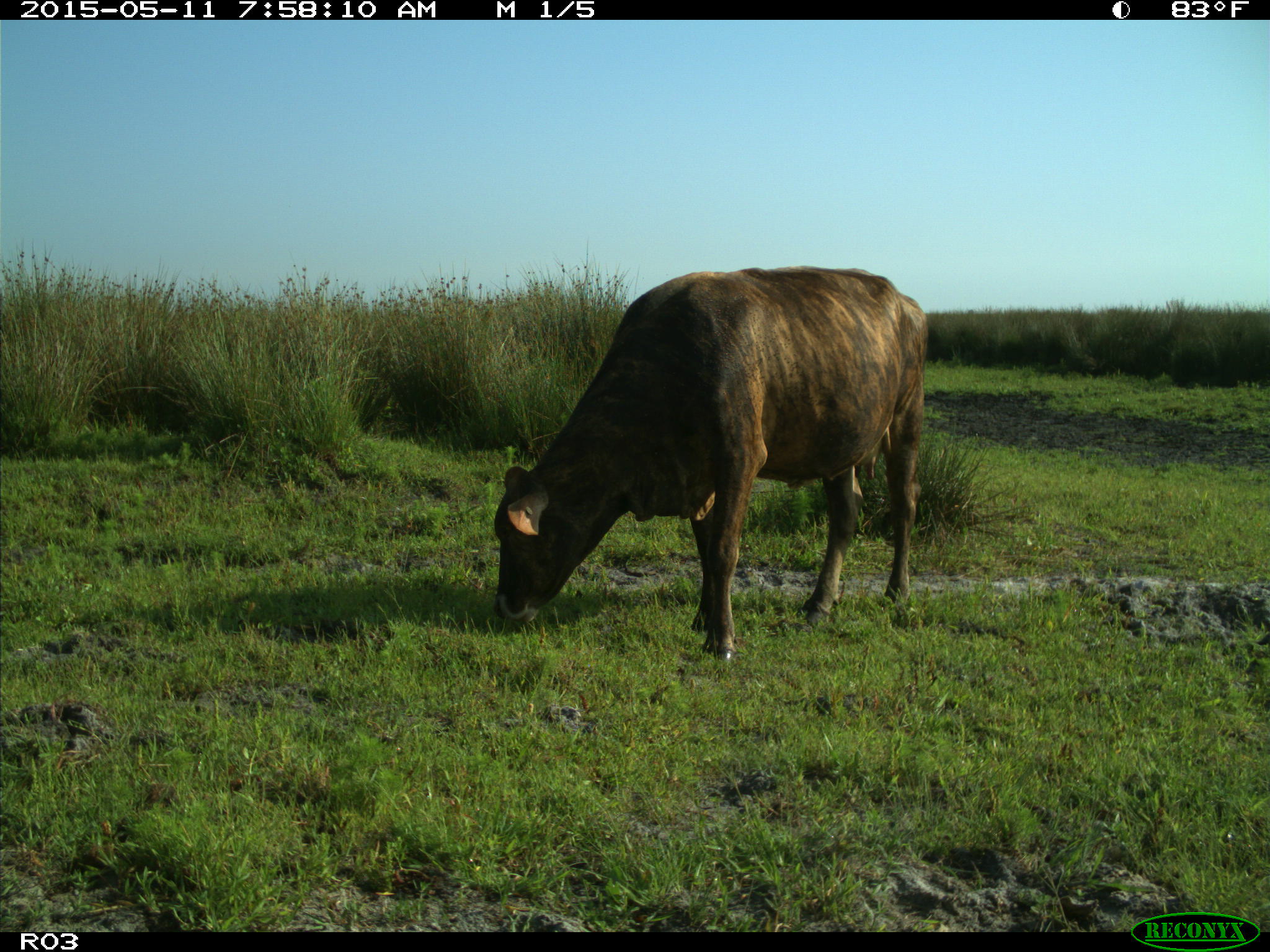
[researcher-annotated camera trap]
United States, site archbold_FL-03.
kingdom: Animalia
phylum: Chordata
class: Mammalia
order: Artiodactyla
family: Bovidae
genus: Bos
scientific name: Bos taurus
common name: domestic cow